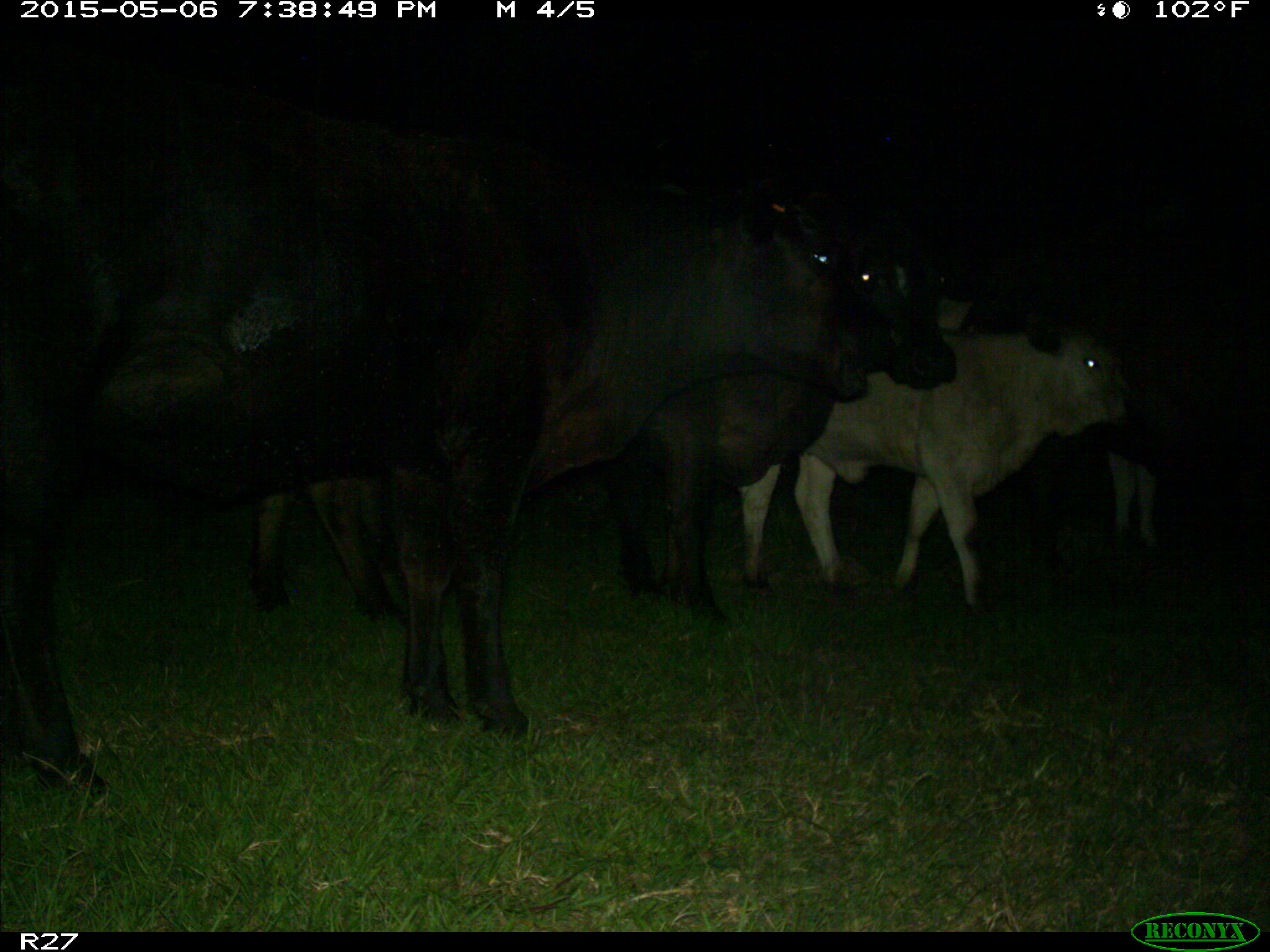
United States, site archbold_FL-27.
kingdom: Animalia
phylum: Chordata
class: Mammalia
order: Artiodactyla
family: Bovidae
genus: Bos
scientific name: Bos taurus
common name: domestic cow